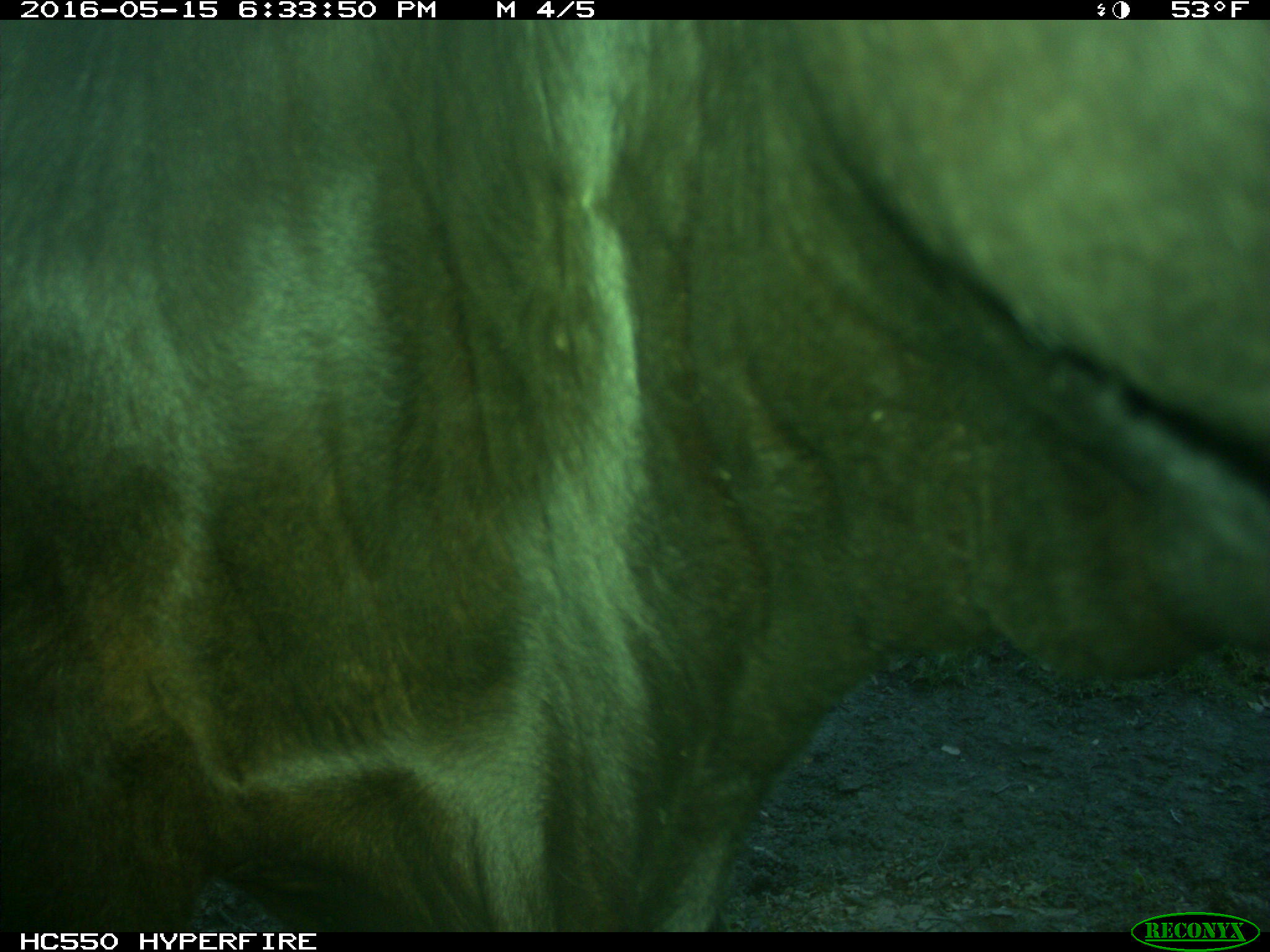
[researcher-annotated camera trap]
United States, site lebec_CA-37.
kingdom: Animalia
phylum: Chordata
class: Mammalia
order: Artiodactyla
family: Bovidae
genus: Bos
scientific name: Bos taurus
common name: domestic cow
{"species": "Bos taurus (domestic cow)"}